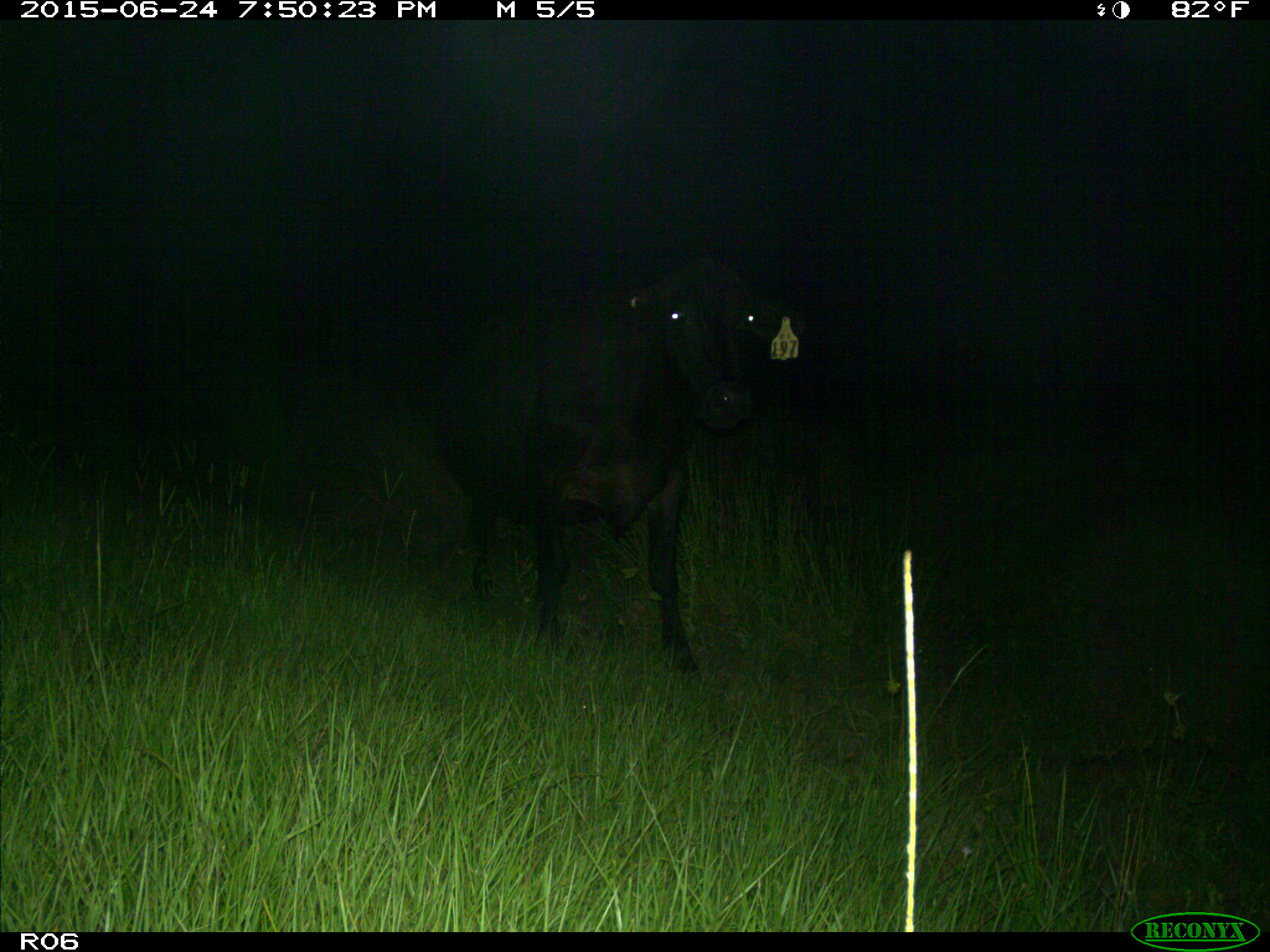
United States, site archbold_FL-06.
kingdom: Animalia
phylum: Chordata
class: Mammalia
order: Artiodactyla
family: Bovidae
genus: Bos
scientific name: Bos taurus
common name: domestic cow